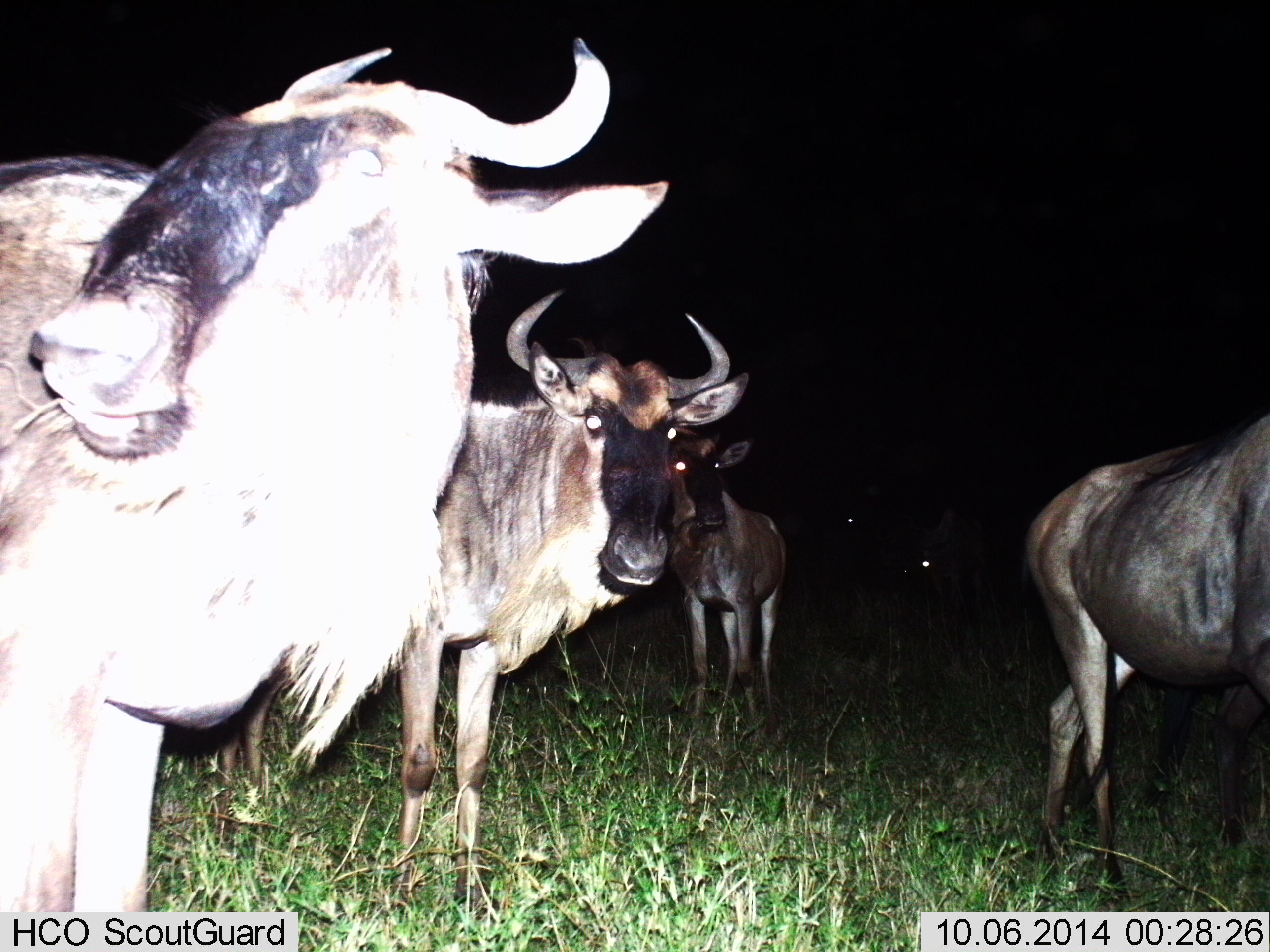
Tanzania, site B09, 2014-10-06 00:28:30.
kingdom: Animalia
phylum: Chordata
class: Mammalia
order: Artiodactyla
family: Bovidae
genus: Connochaetes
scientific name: Connochaetes taurinus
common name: blue wildebeest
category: wildebeest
Wildebeest (blue wildebeest) (Connochaetes taurinus), count 6. Behavior (volunteer vote fractions): standing 100%, resting 0%, moving 10%, interacting 0%. Young present (vote fraction): 0%. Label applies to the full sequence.